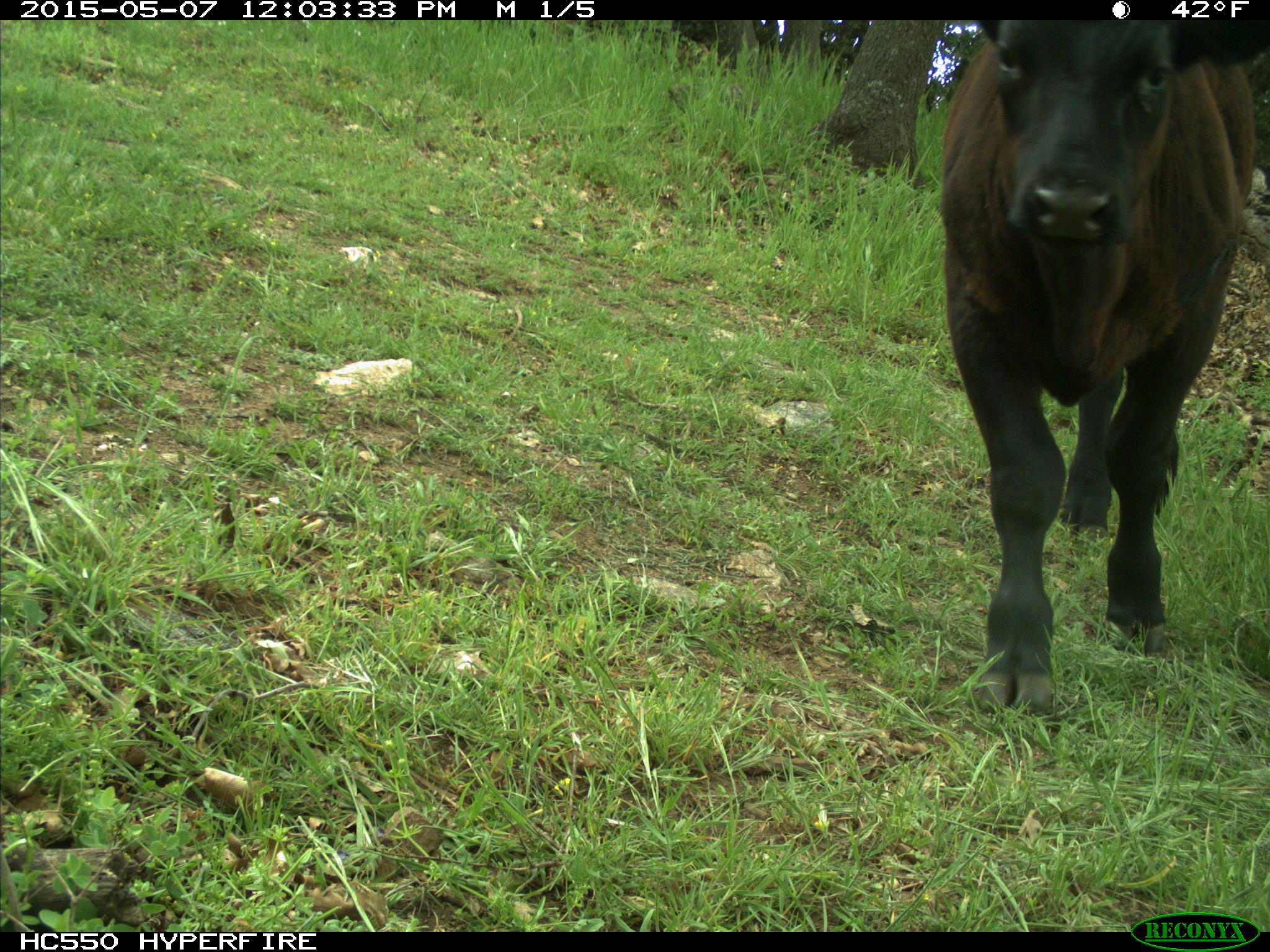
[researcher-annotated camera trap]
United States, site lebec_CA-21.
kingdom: Animalia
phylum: Chordata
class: Mammalia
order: Artiodactyla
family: Bovidae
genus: Bos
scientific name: Bos taurus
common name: domestic cow